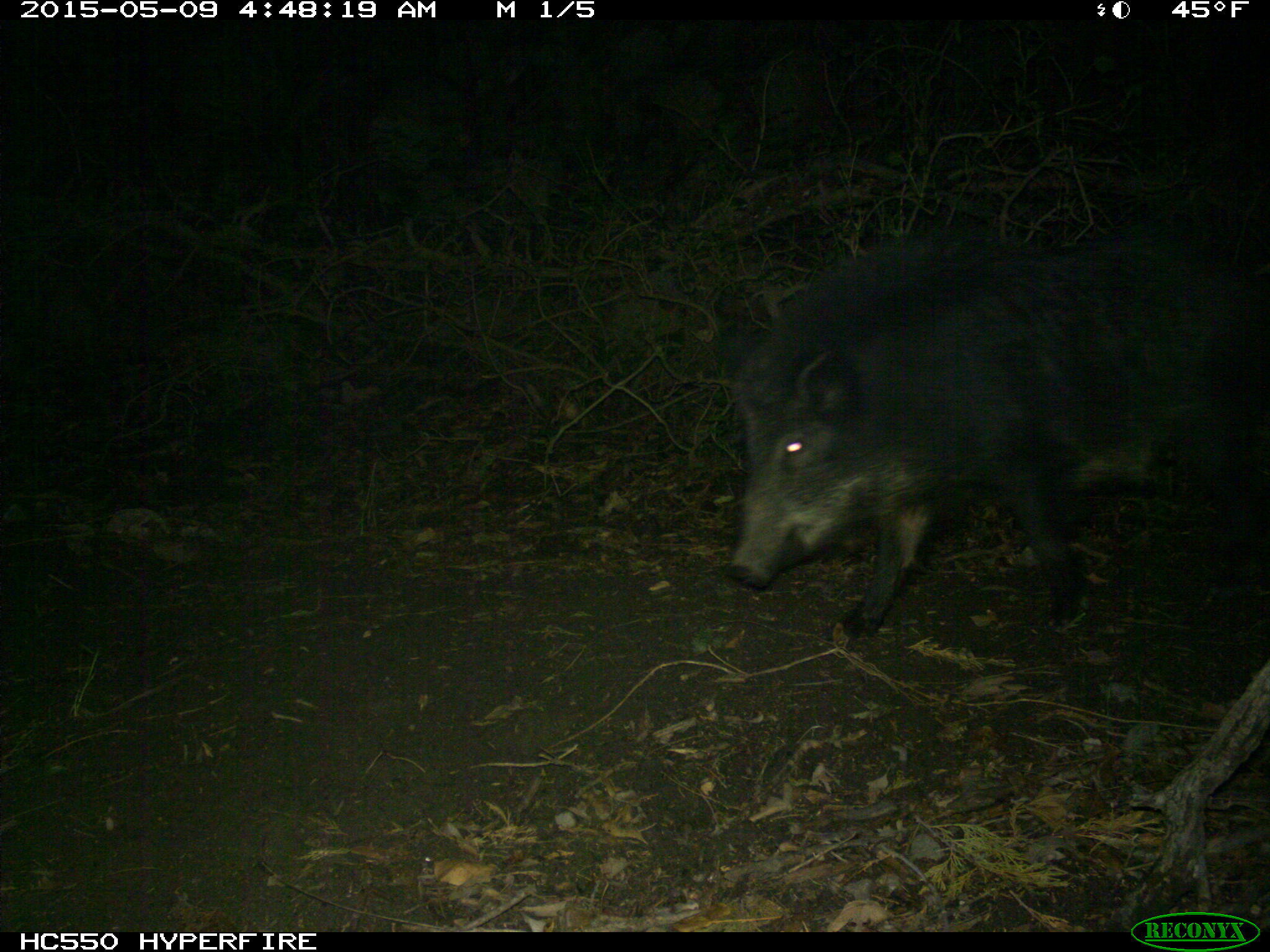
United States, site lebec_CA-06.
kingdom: Animalia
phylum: Chordata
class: Mammalia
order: Artiodactyla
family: Suidae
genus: Sus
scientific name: Sus scrofa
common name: wild boar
Sus scrofa (wild boar).